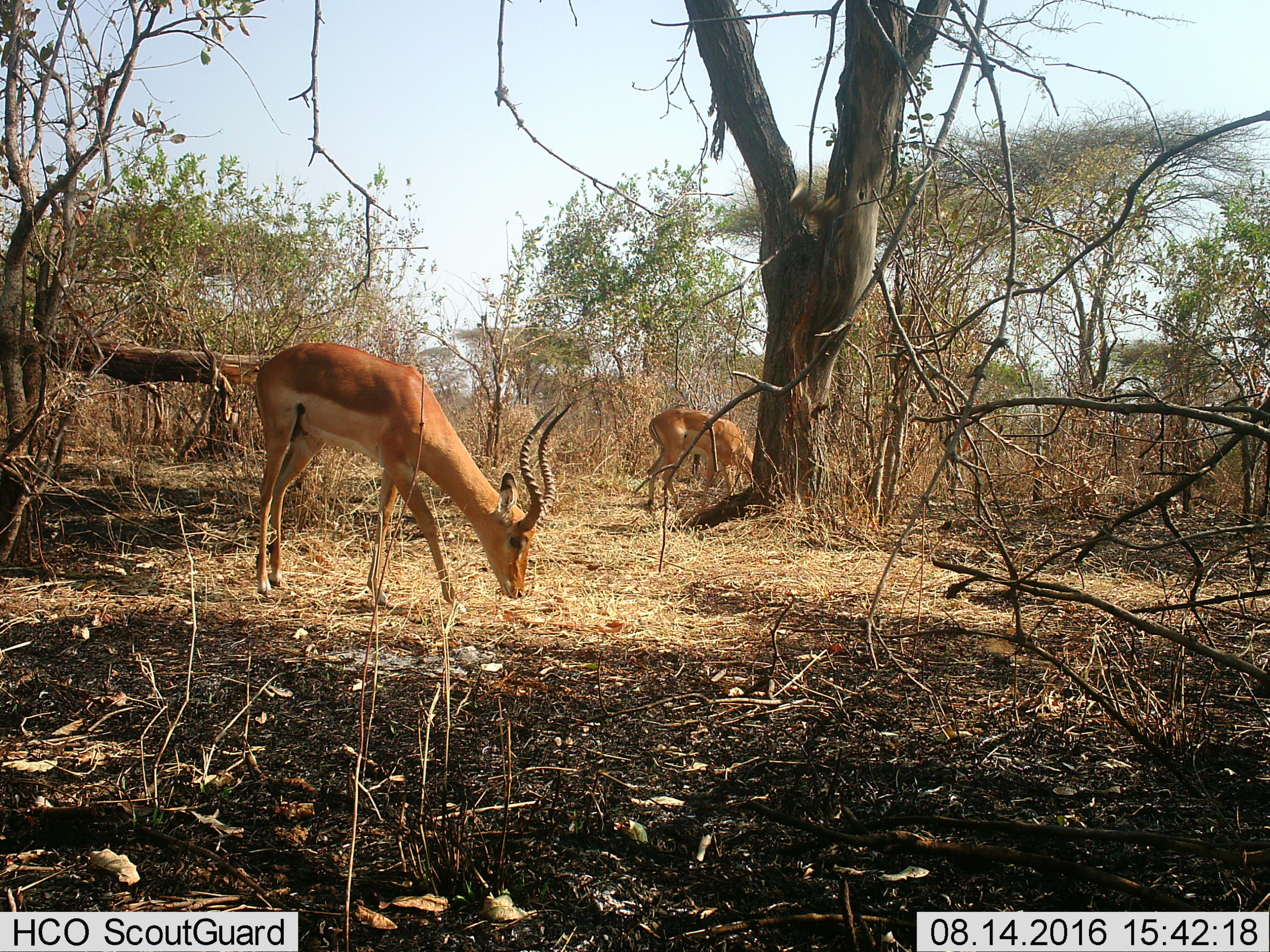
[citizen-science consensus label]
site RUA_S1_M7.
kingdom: Animalia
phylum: Chordata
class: Mammalia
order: Artiodactyla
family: Bovidae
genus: Aepyceros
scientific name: Aepyceros melampus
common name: impala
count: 2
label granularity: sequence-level